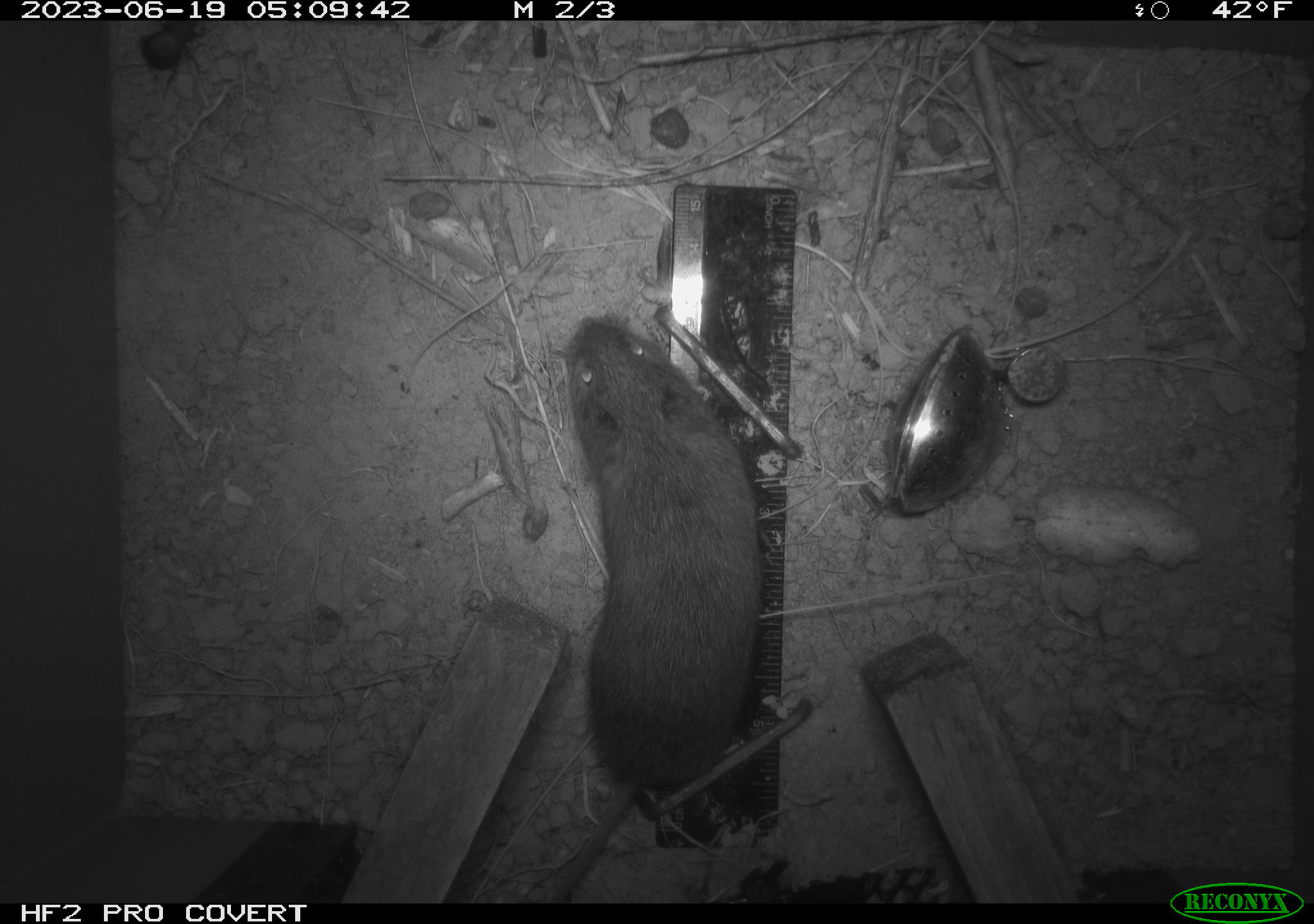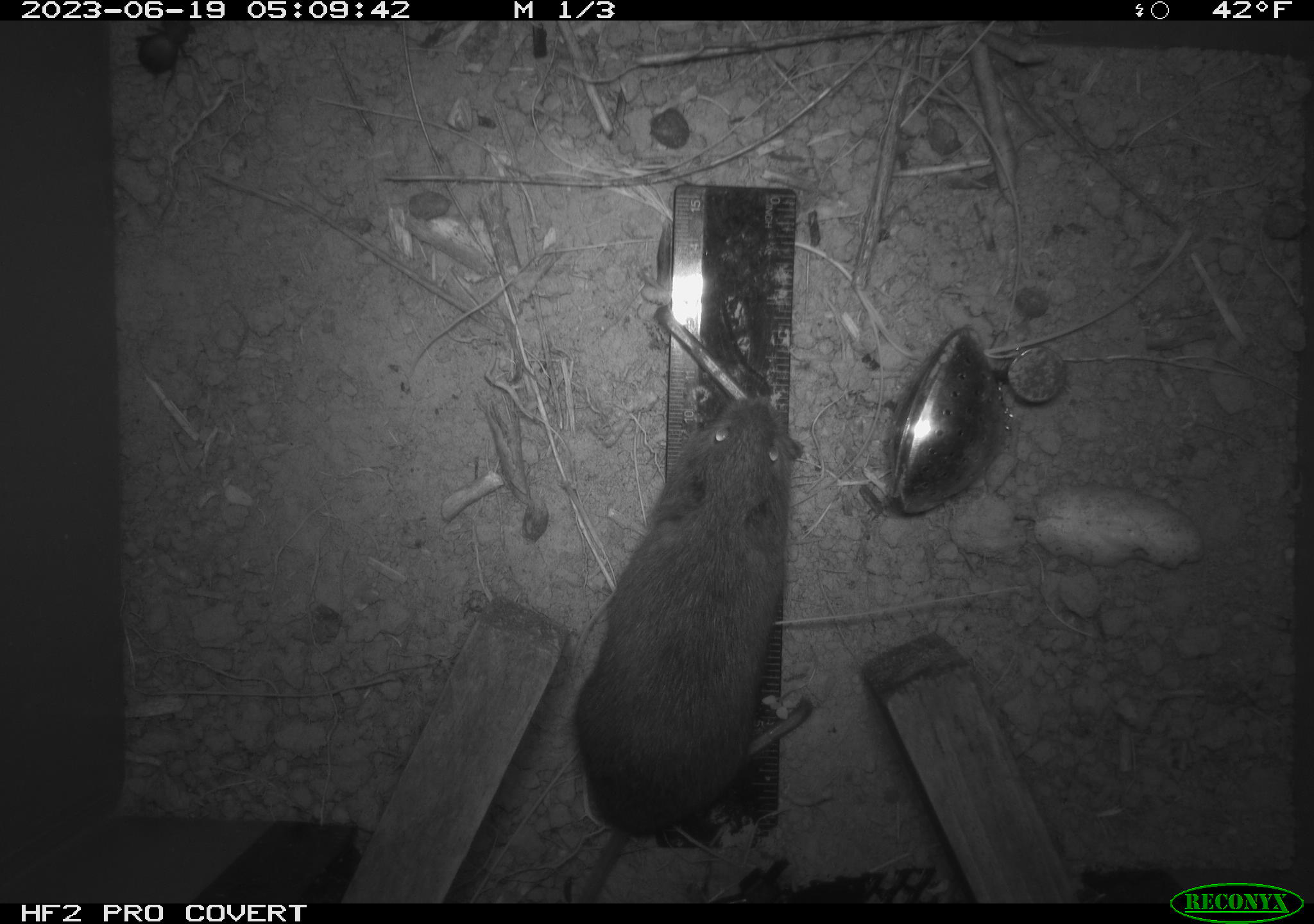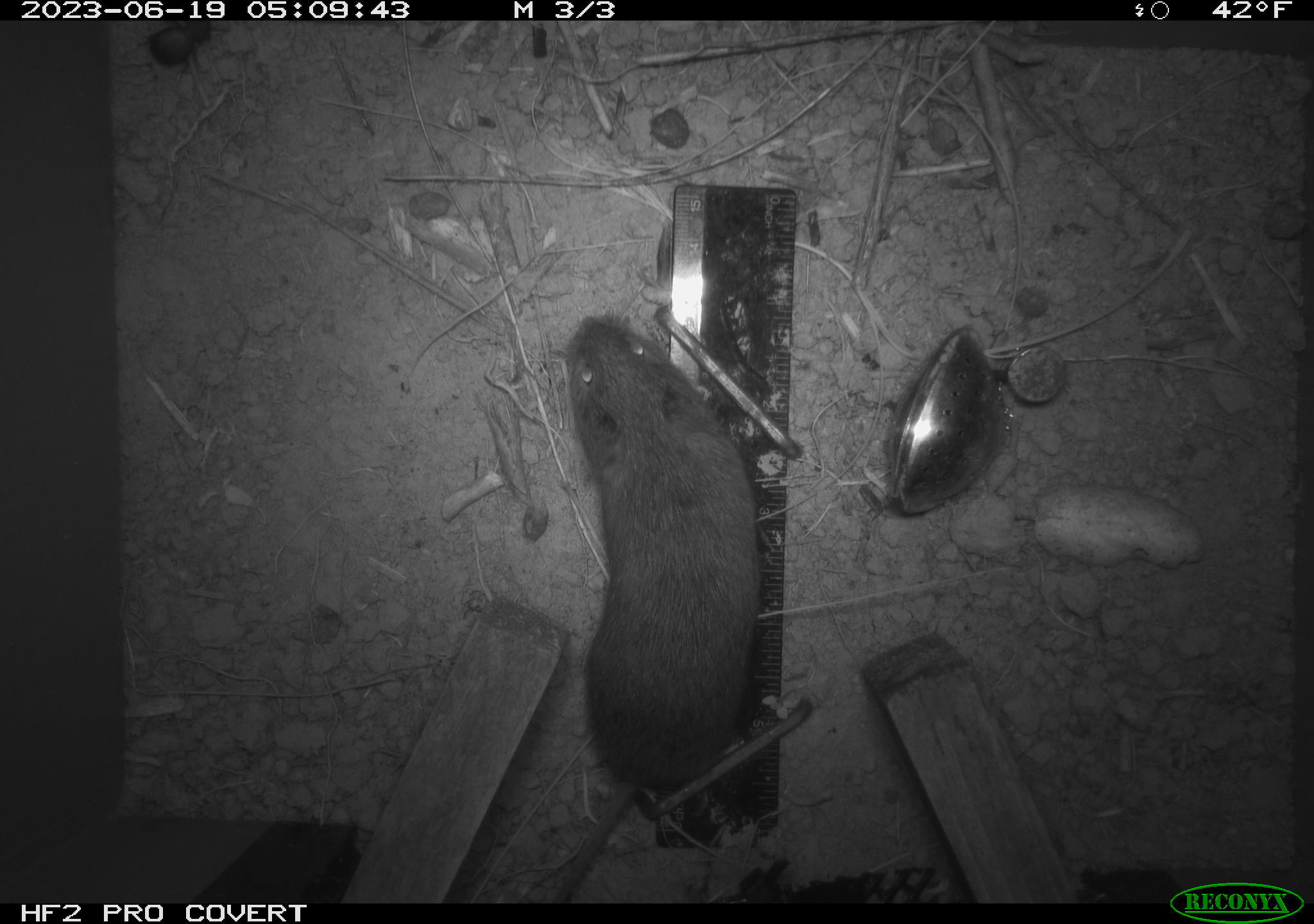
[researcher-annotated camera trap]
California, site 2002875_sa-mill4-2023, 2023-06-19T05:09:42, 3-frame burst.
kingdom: Animalia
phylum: Chordata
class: Mammalia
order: Rodentia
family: Cricetidae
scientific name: Arvicolinae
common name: voles, lemmings, and muskrats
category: arvicolinae subfamily